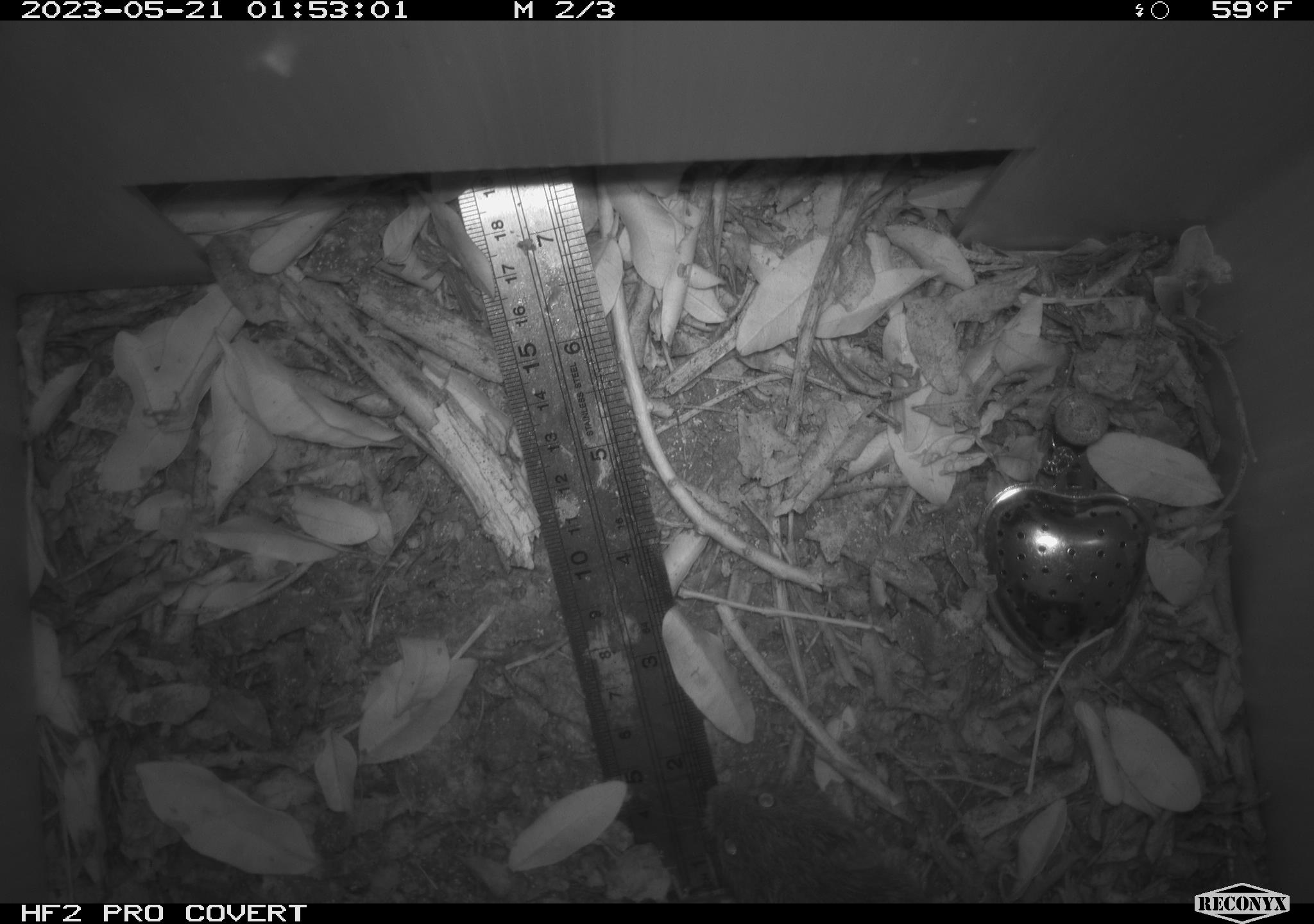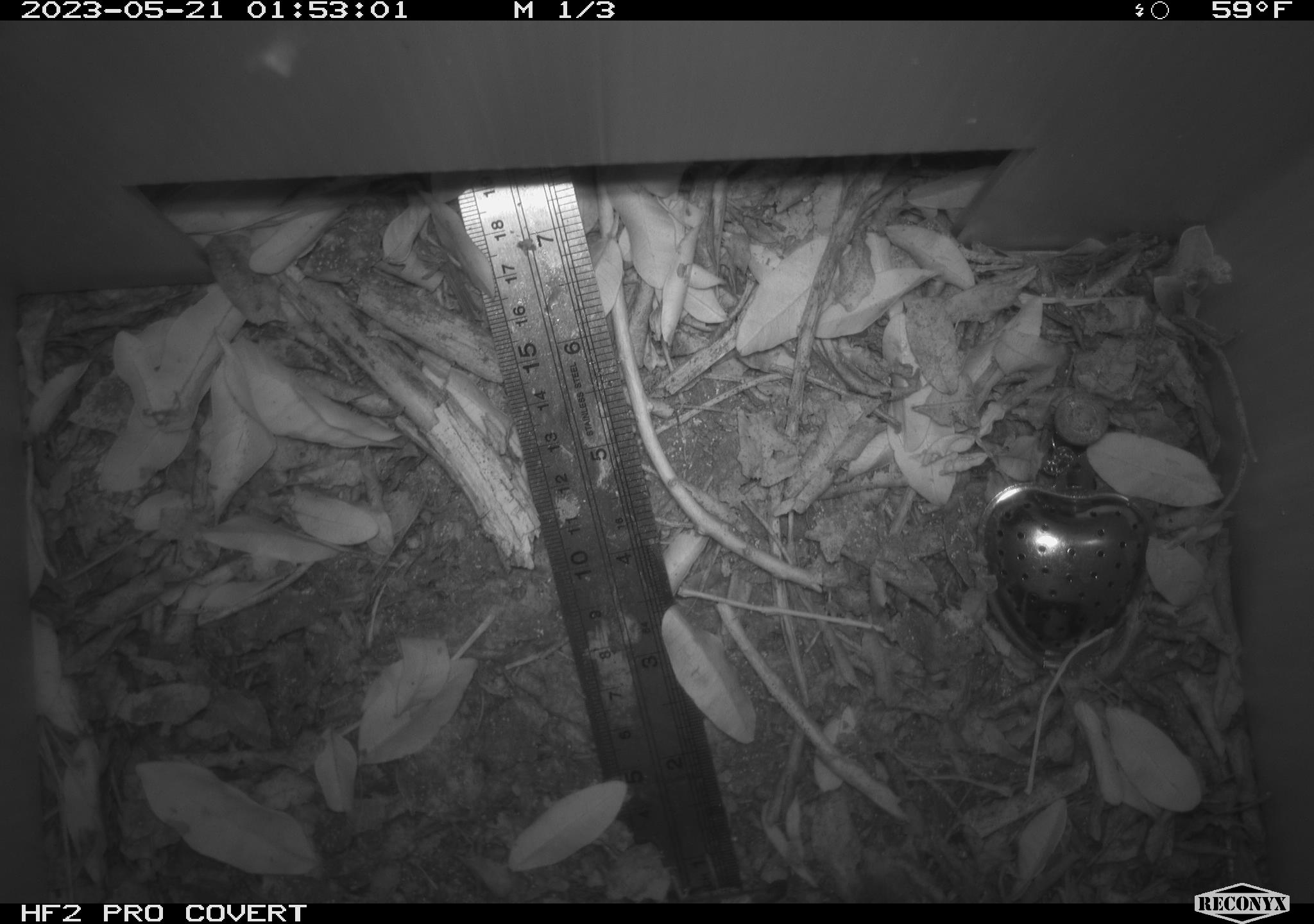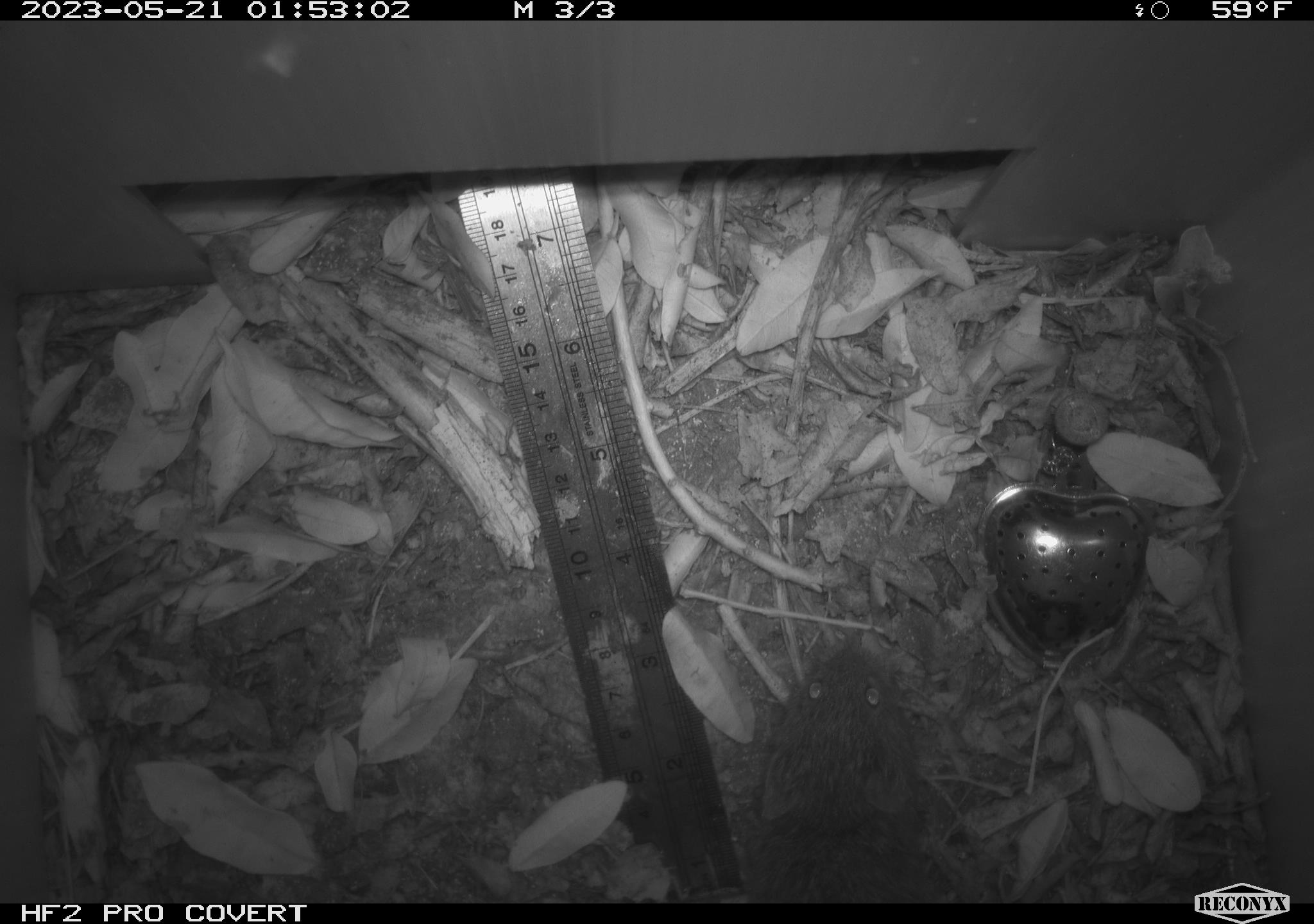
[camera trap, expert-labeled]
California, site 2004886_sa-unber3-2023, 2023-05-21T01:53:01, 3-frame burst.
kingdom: Animalia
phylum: Chordata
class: Mammalia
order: Rodentia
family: Cricetidae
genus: Microtus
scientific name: Microtus californicus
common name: california vole